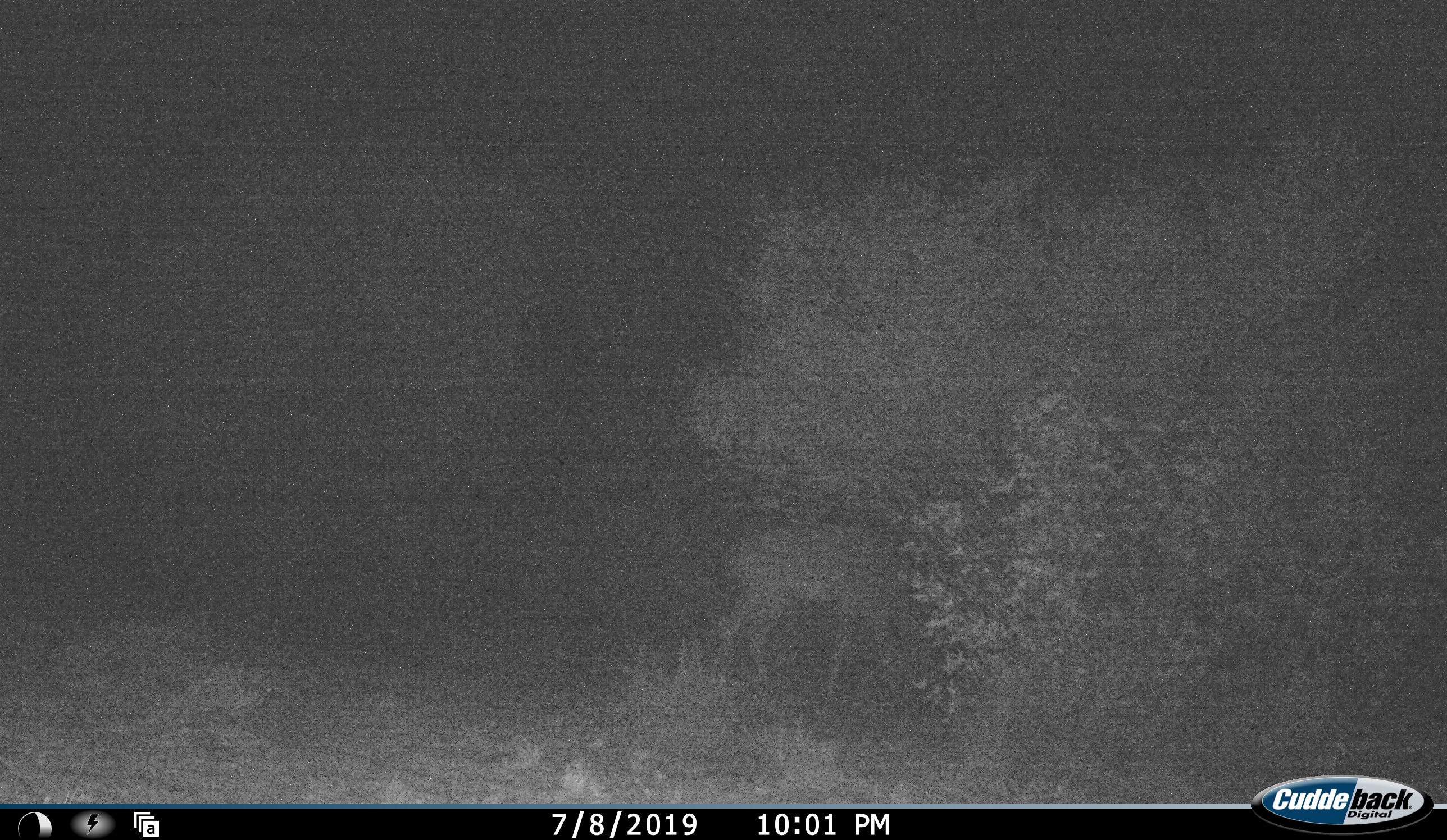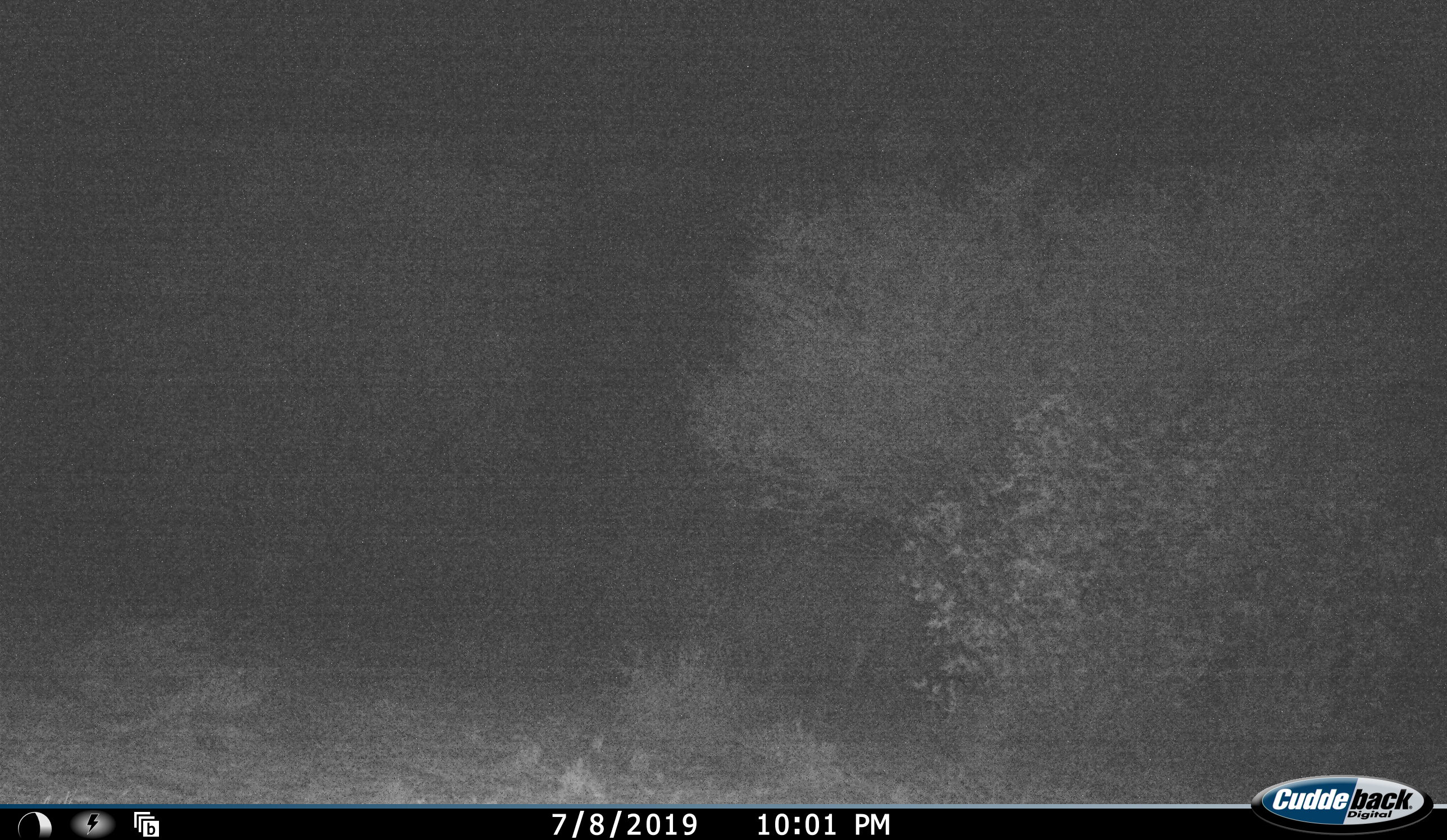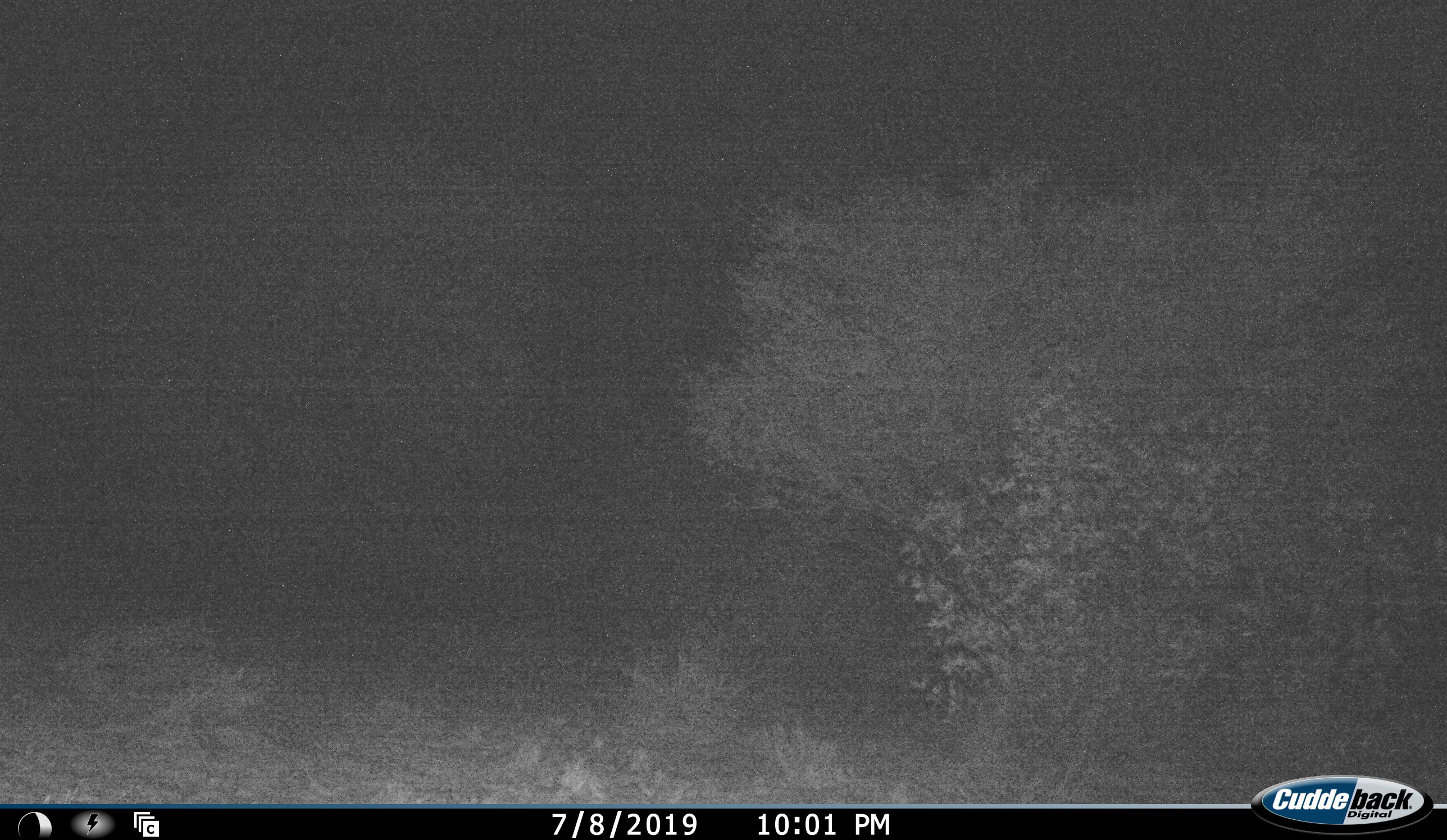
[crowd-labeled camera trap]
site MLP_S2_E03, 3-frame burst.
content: unidentified animal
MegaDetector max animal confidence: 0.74